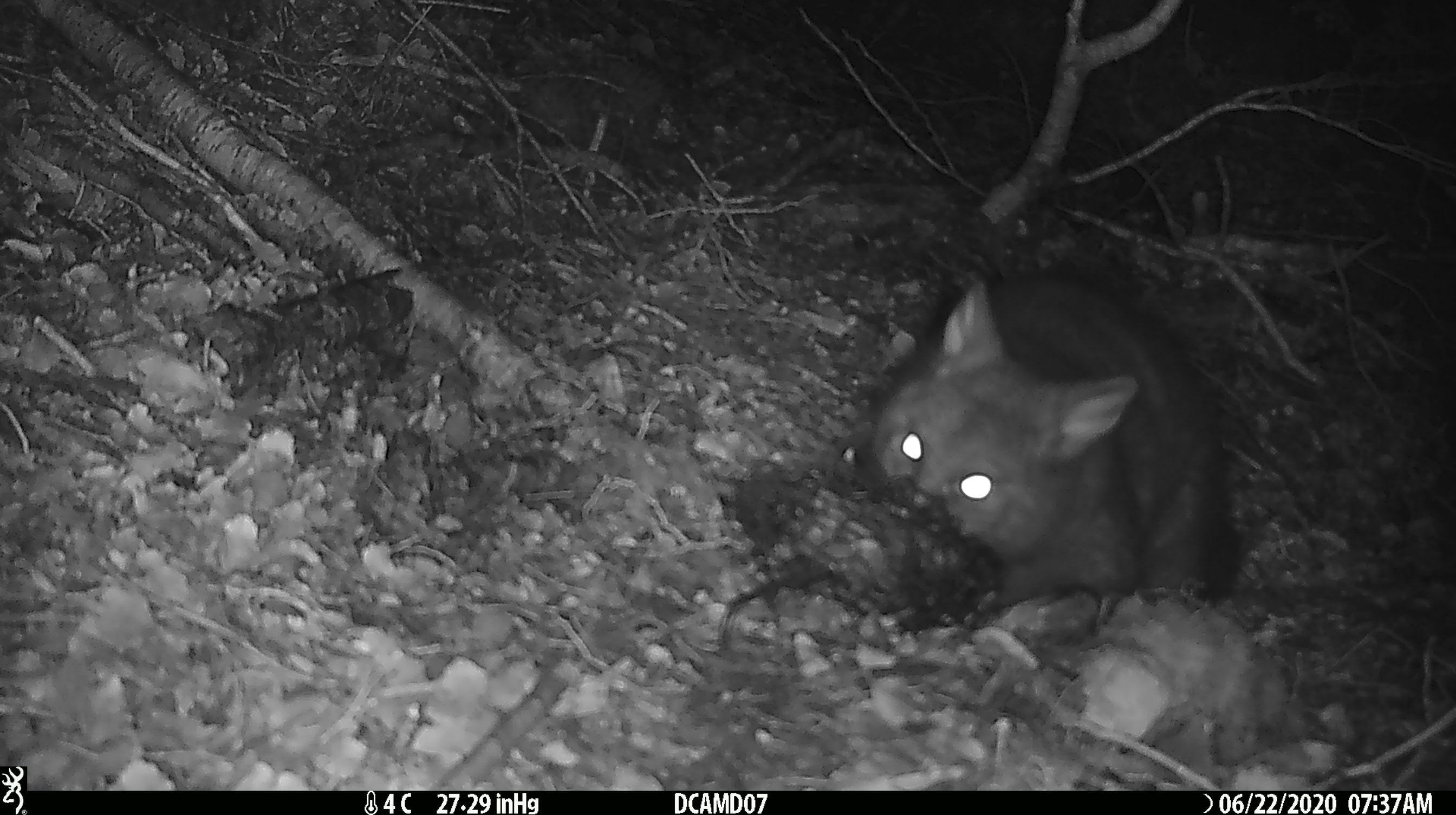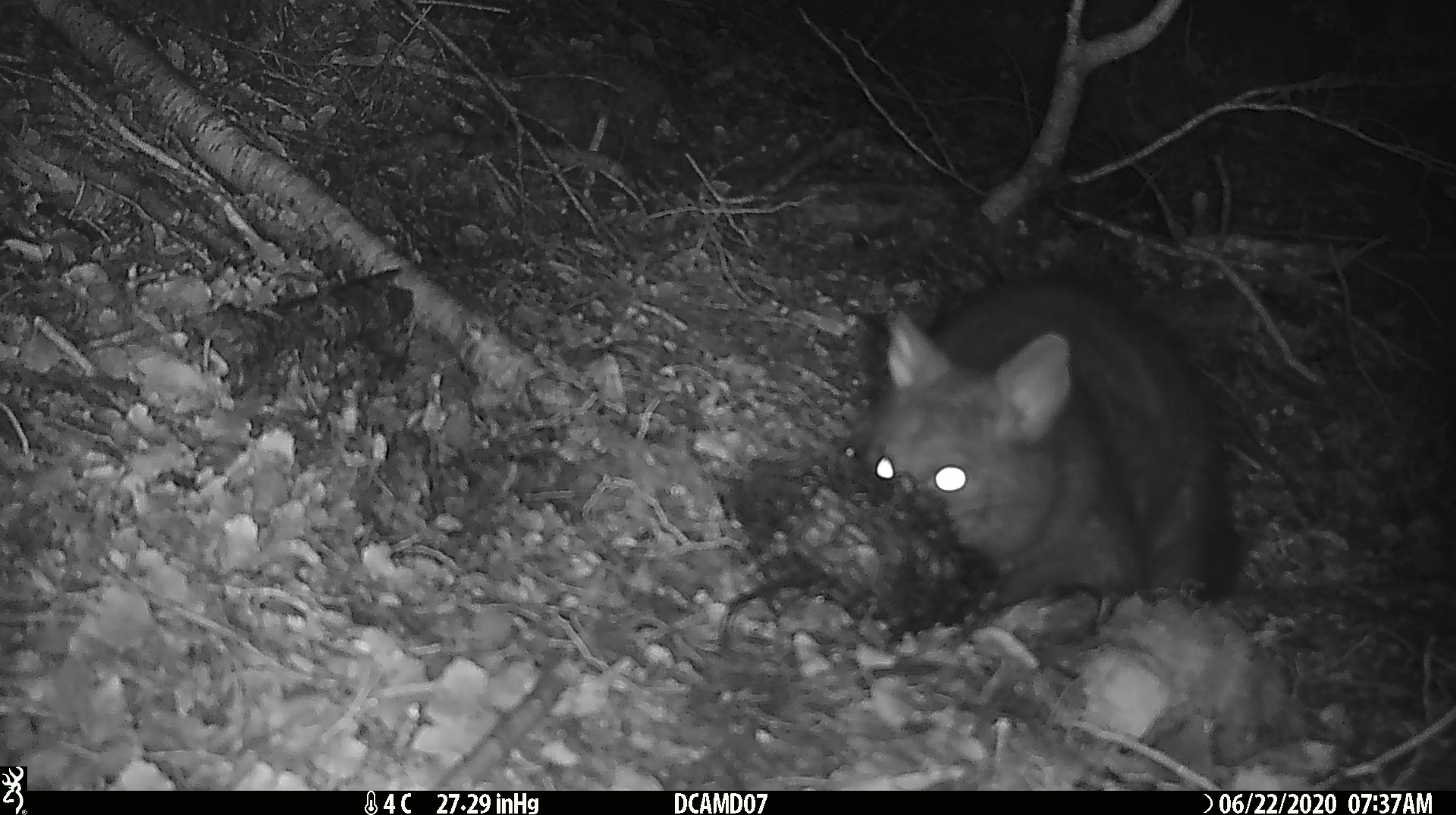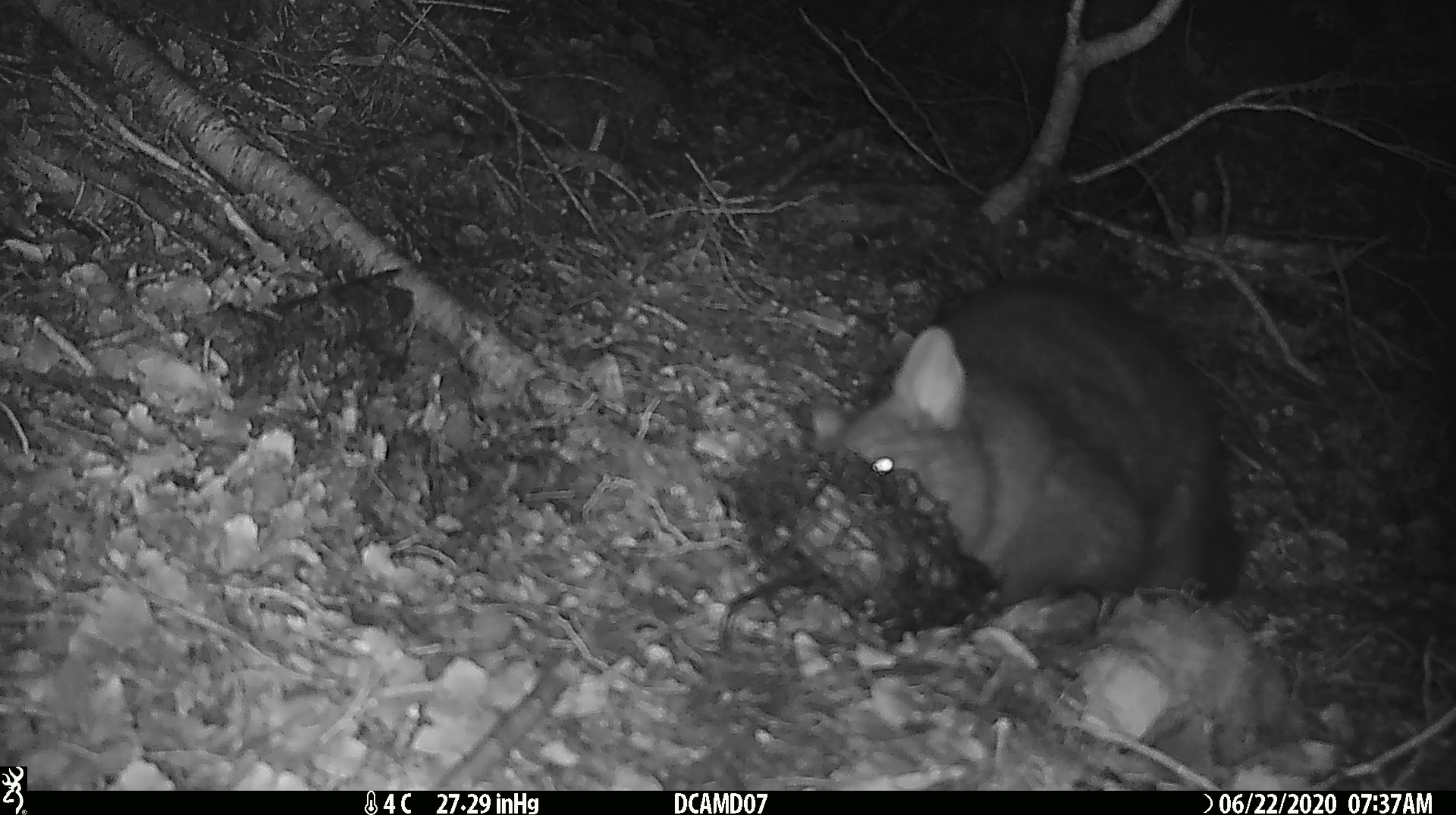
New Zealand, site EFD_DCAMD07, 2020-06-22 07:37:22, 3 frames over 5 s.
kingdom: Animalia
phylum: Chordata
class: Mammalia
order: Diprotodontia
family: Phalangeridae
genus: Trichosurus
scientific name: Trichosurus vulpecula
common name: common brushtail possum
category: possum